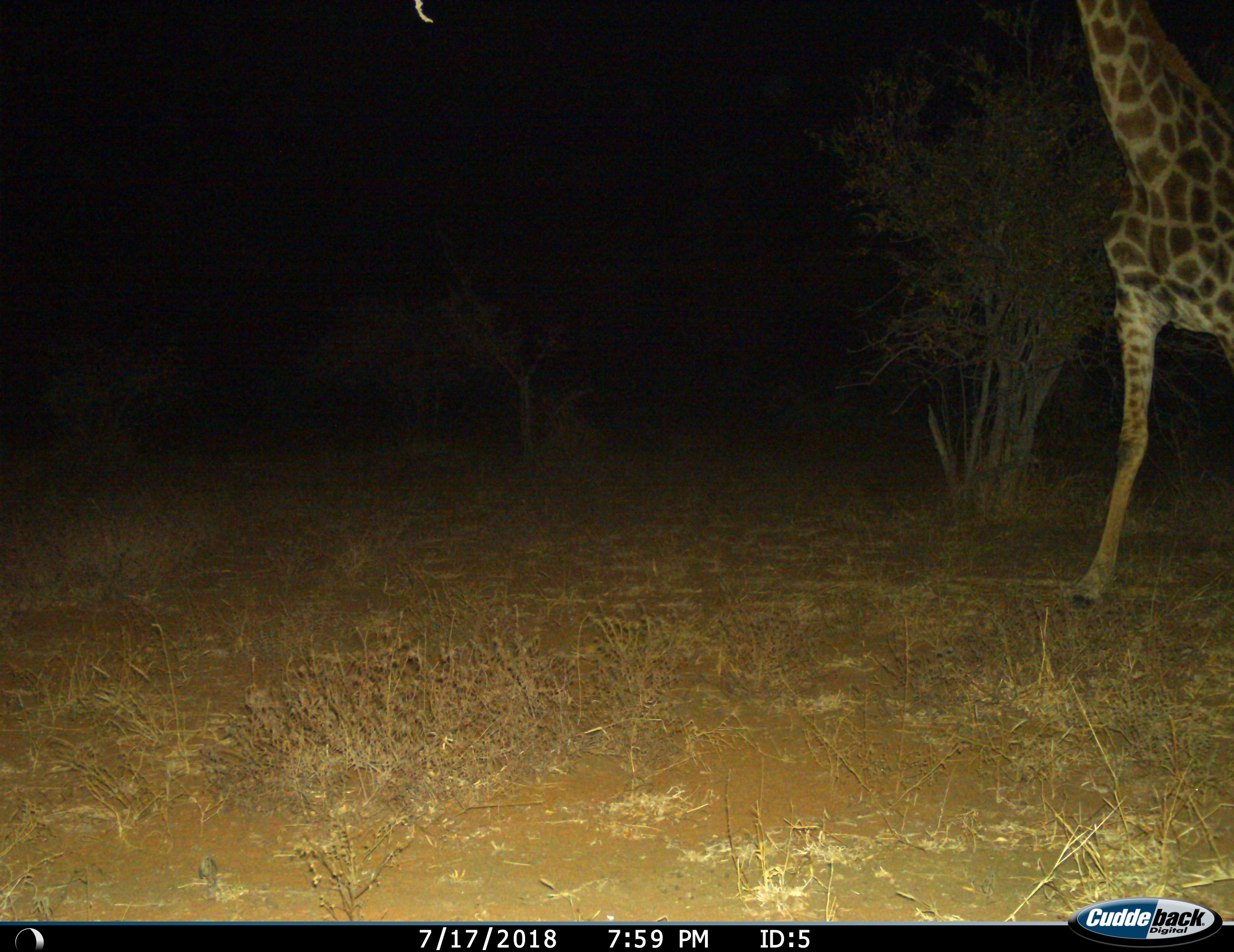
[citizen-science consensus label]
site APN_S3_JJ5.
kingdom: Animalia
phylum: Chordata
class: Mammalia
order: Artiodactyla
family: Giraffidae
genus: Giraffa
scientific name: Giraffa camelopardalis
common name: giraffe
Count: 1.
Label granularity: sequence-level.